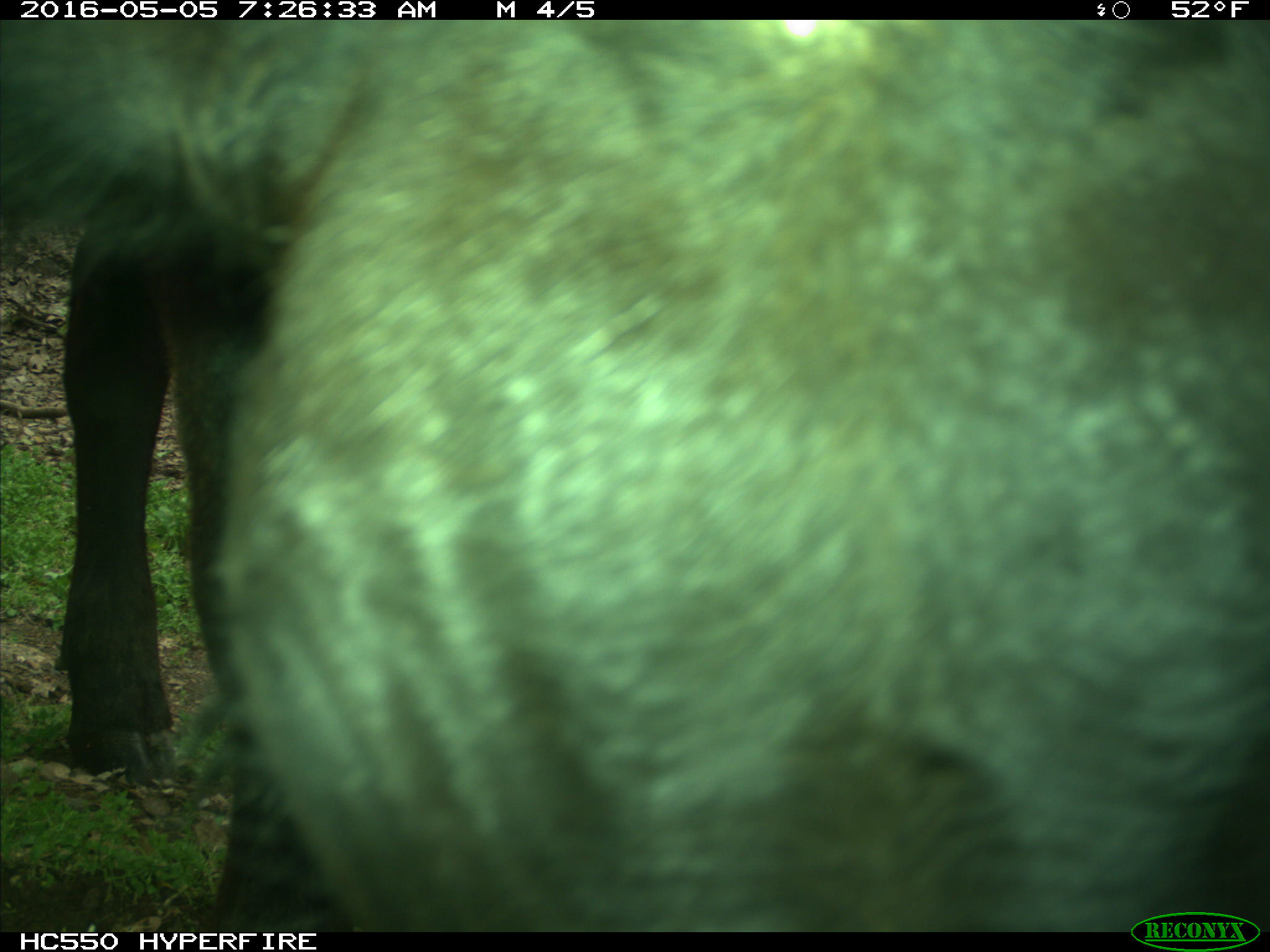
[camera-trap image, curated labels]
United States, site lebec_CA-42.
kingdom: Animalia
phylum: Chordata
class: Mammalia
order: Artiodactyla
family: Bovidae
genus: Bos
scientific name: Bos taurus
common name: domestic cow